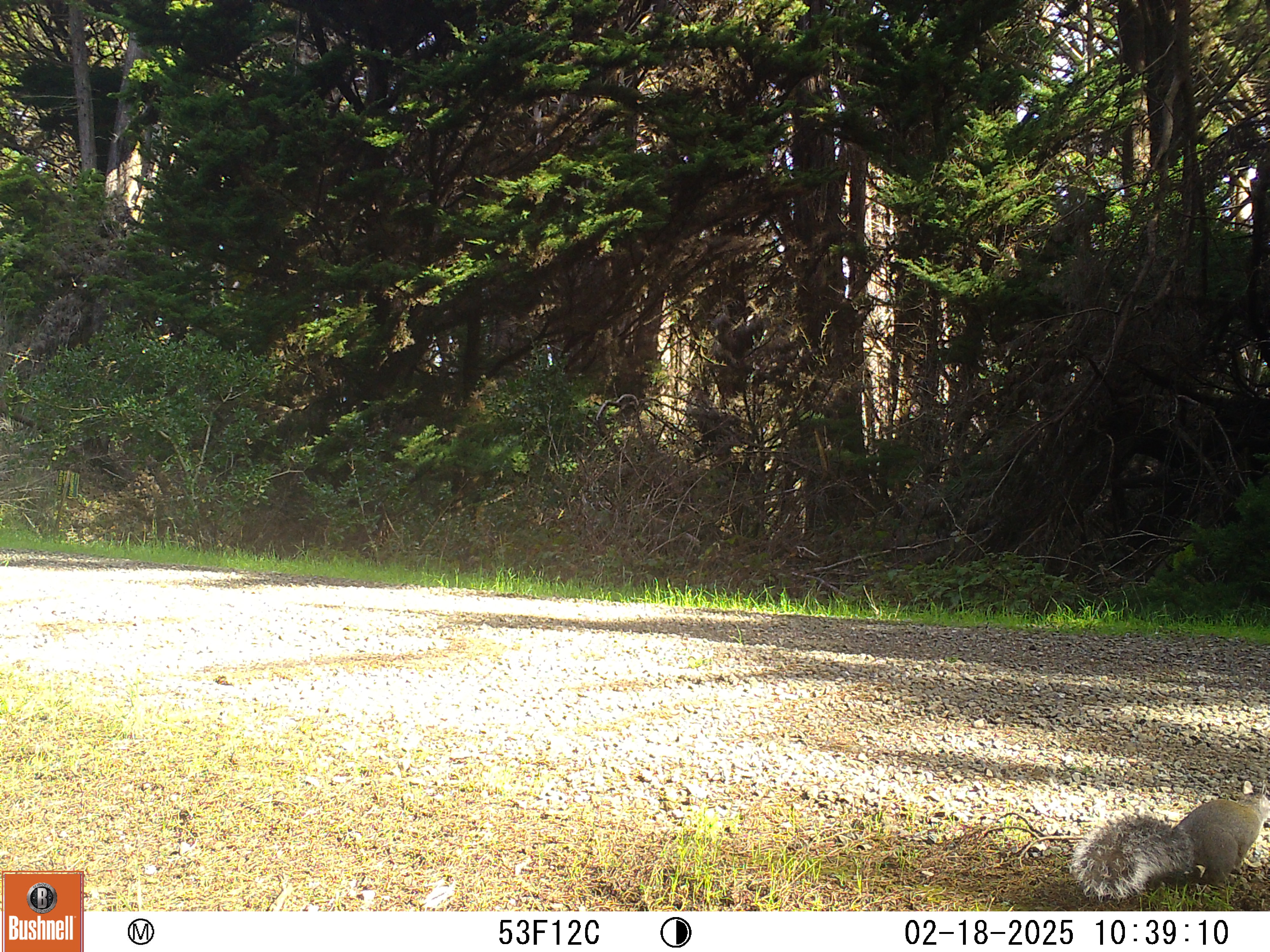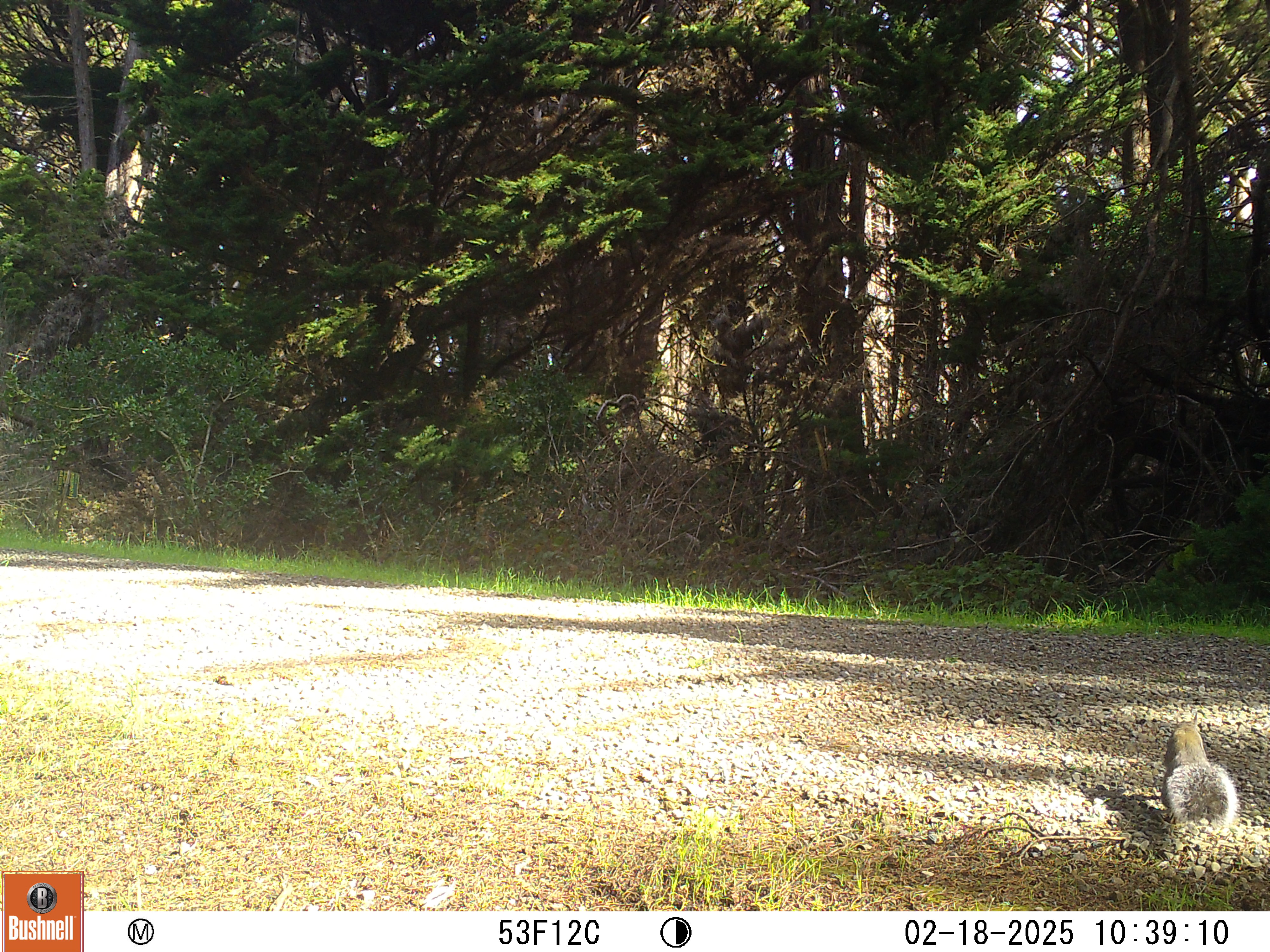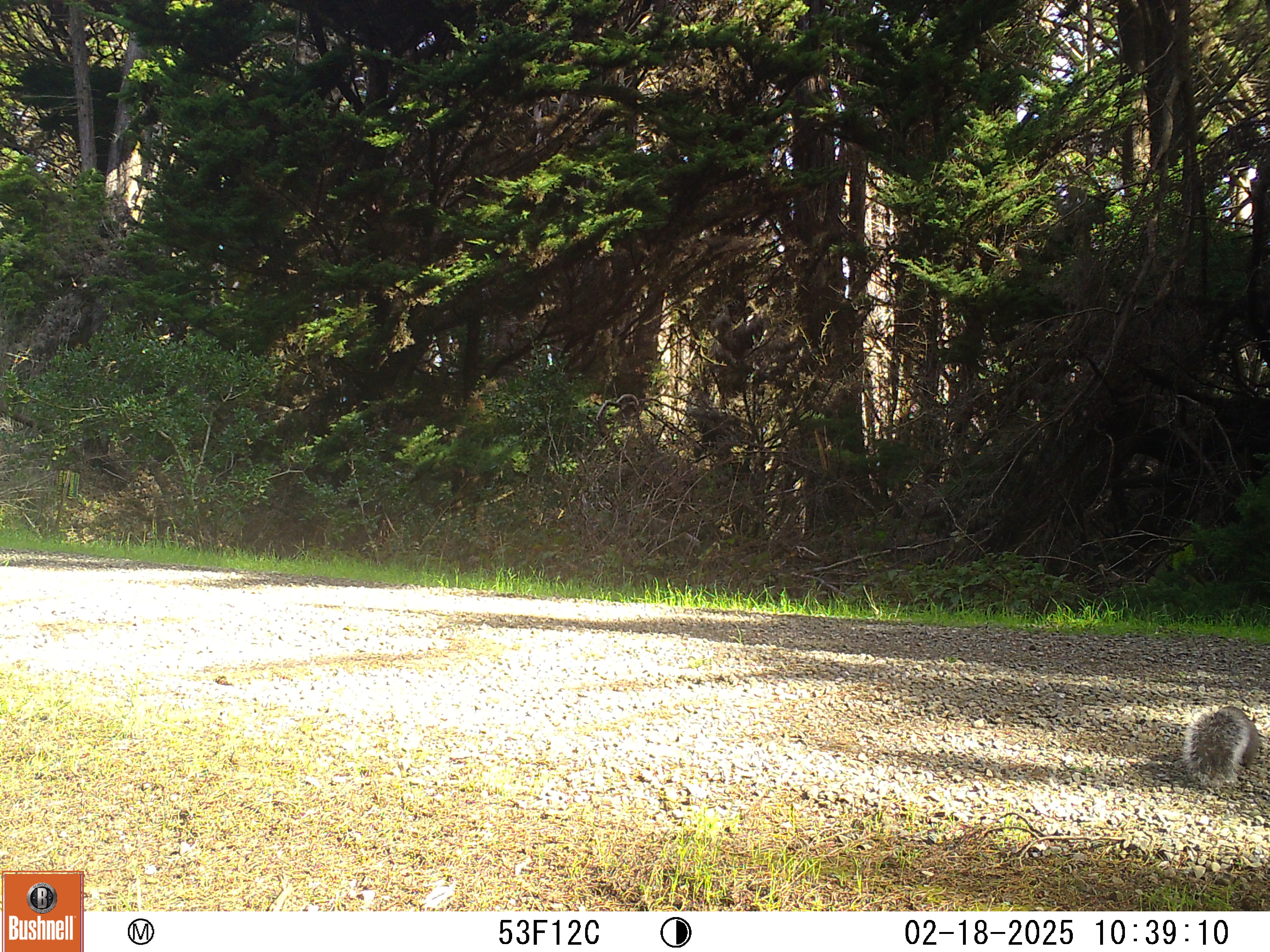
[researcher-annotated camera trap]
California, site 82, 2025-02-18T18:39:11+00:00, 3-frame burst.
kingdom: Animalia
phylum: Chordata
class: Mammalia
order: Rodentia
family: Sciuridae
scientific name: Sciuridae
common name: squirrel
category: unknown squirrel